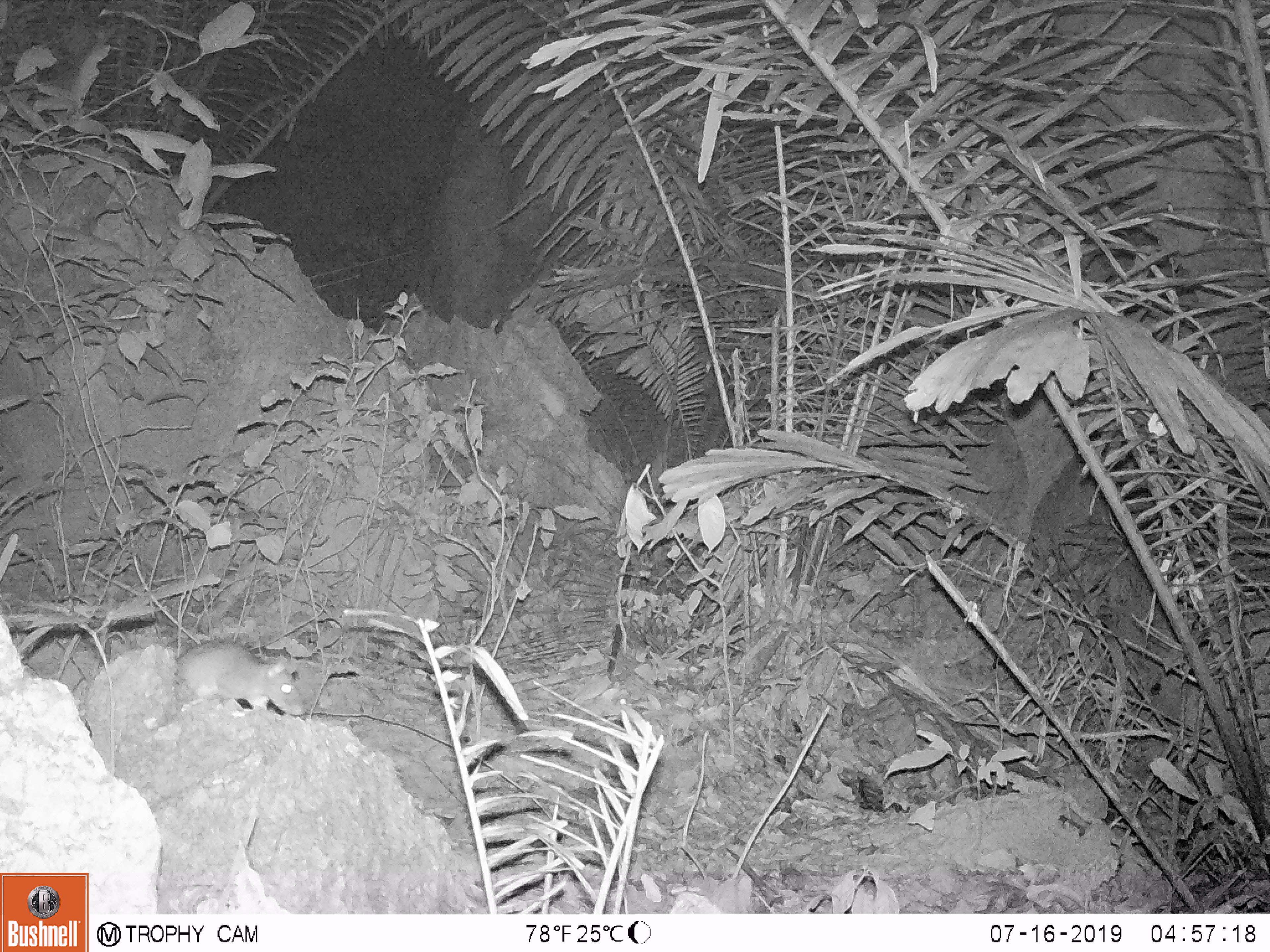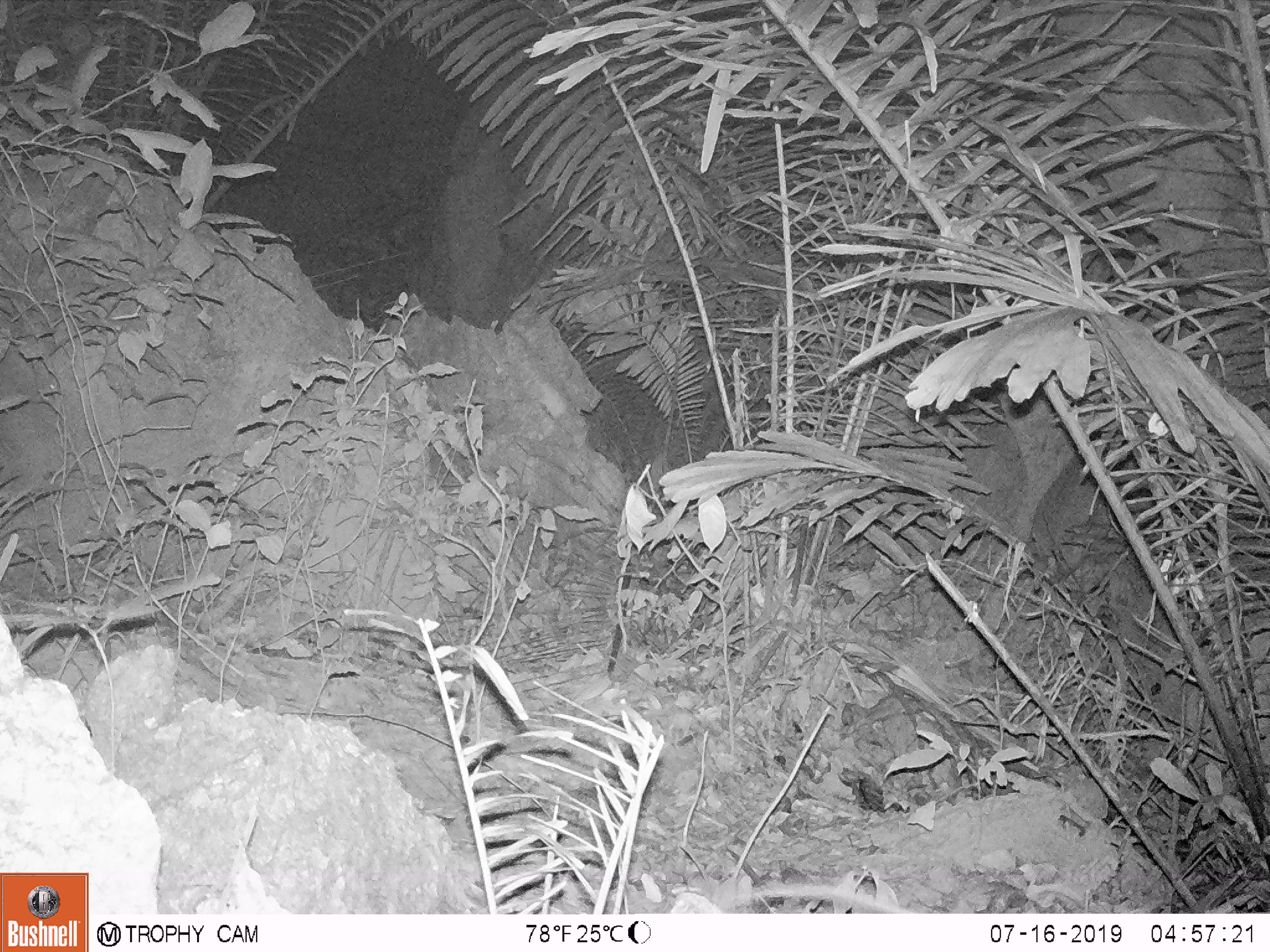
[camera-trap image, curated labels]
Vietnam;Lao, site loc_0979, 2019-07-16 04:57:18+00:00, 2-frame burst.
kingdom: Animalia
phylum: Chordata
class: Mammalia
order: Rodentia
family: Muridae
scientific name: Muridae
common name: old-world mice and rats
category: unidentified murid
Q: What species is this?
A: Unidentified murid (old-world mice and rats) (Muridae).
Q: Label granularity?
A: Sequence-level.